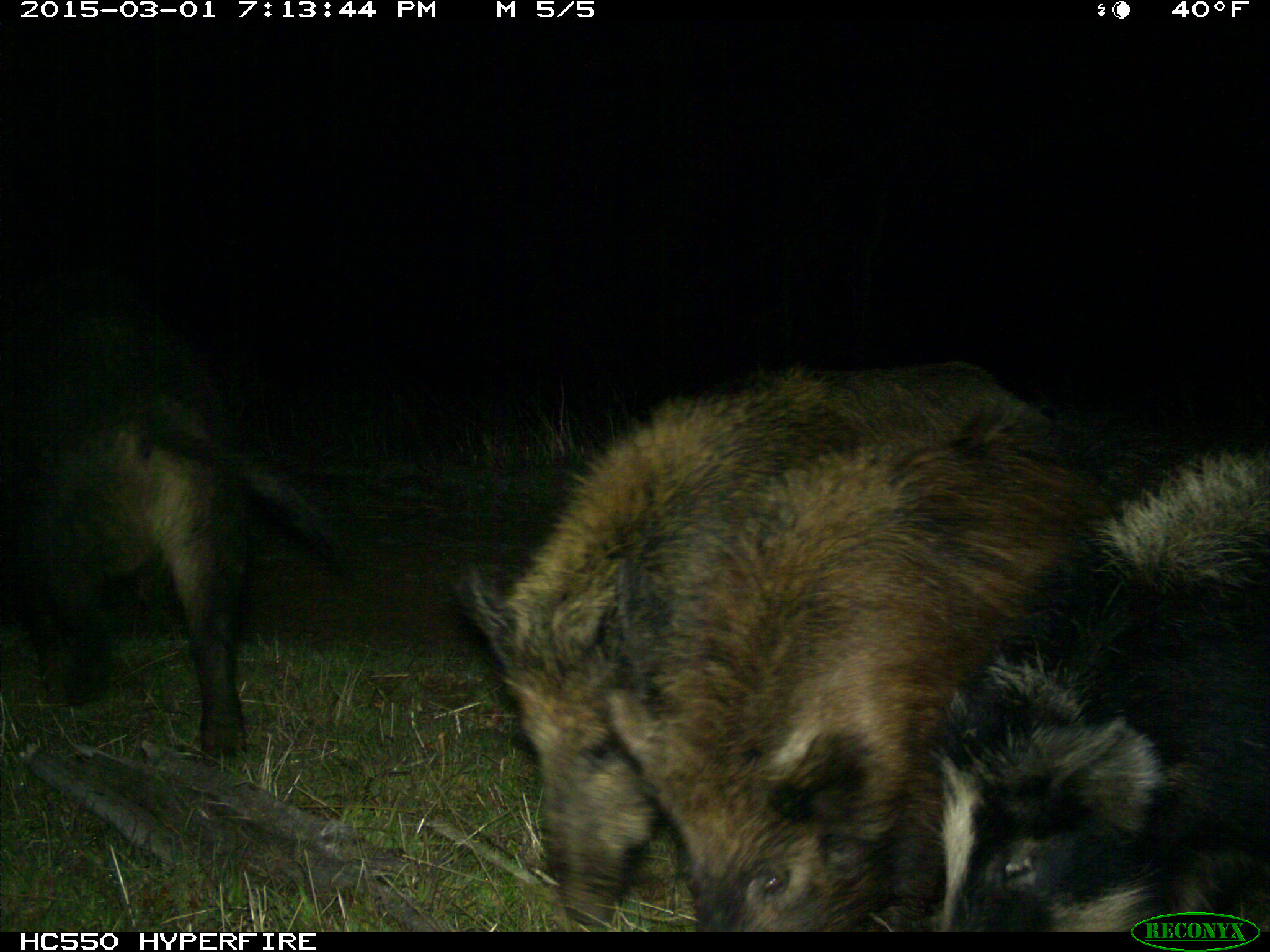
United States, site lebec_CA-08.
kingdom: Animalia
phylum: Chordata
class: Mammalia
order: Artiodactyla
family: Suidae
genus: Sus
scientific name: Sus scrofa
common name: wild boar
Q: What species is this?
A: Sus scrofa (wild boar).